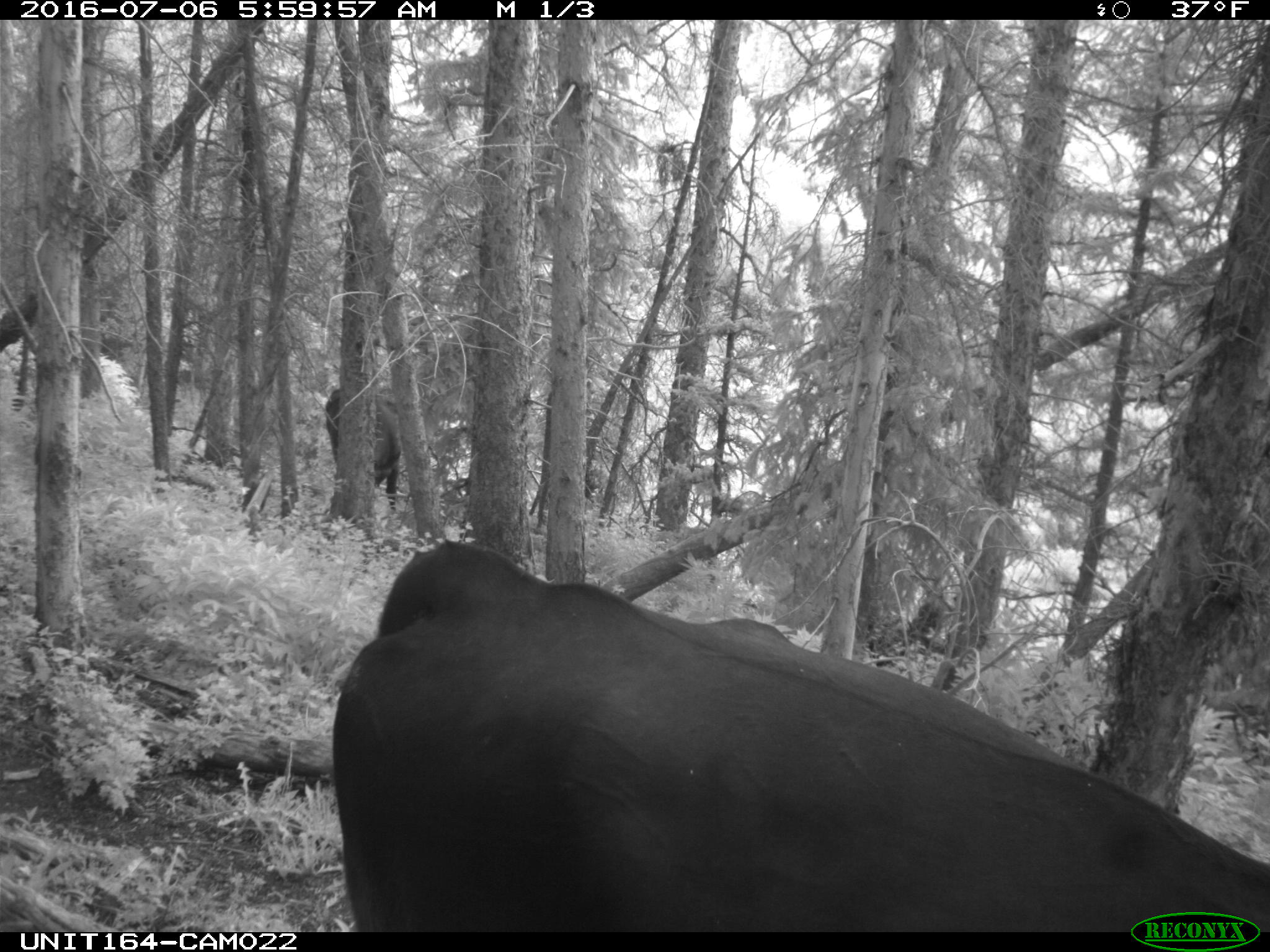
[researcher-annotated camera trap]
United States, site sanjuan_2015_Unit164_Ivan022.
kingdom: Animalia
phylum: Chordata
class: Mammalia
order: Artiodactyla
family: Bovidae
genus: Bos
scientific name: Bos taurus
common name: domestic cow